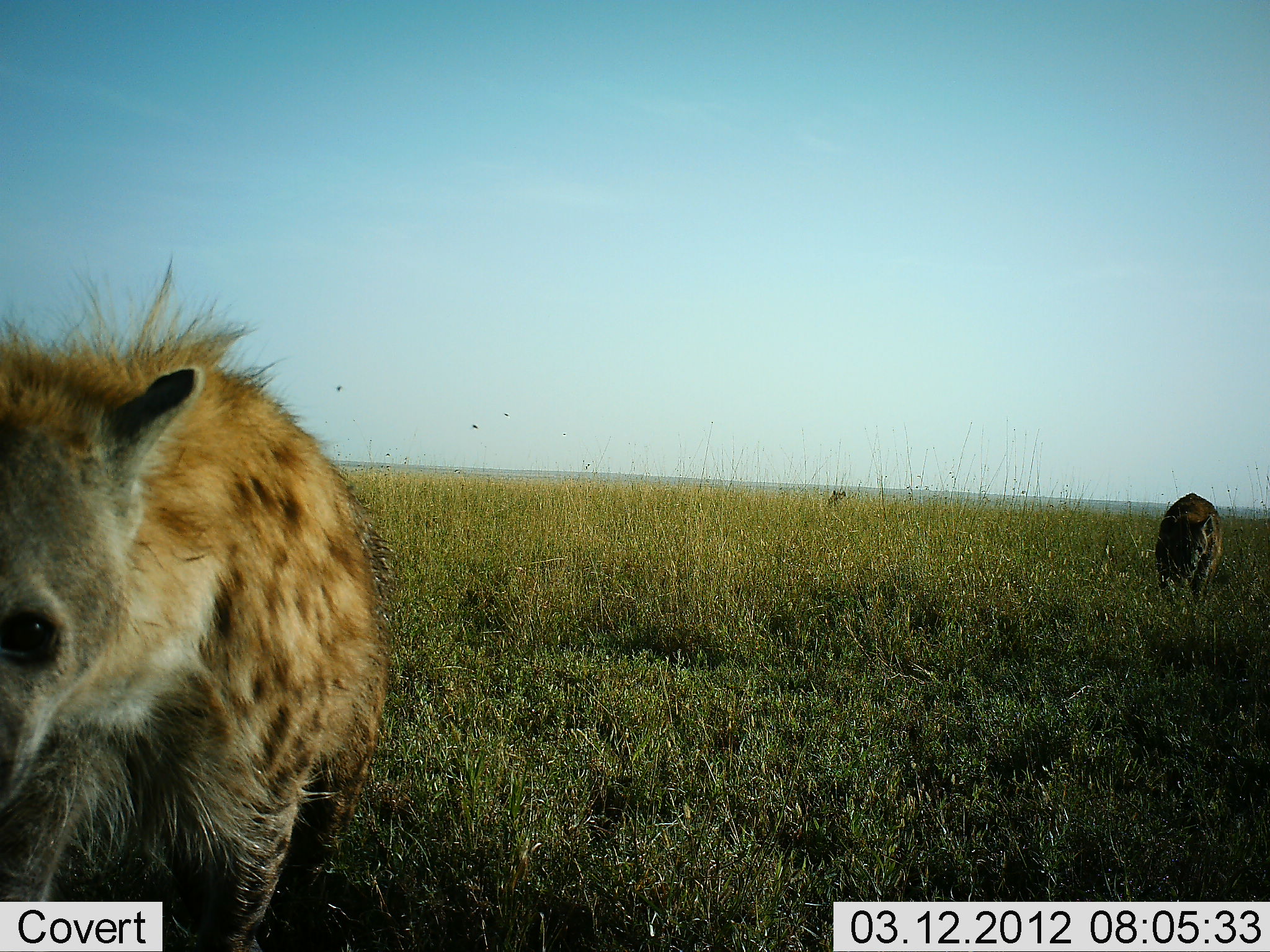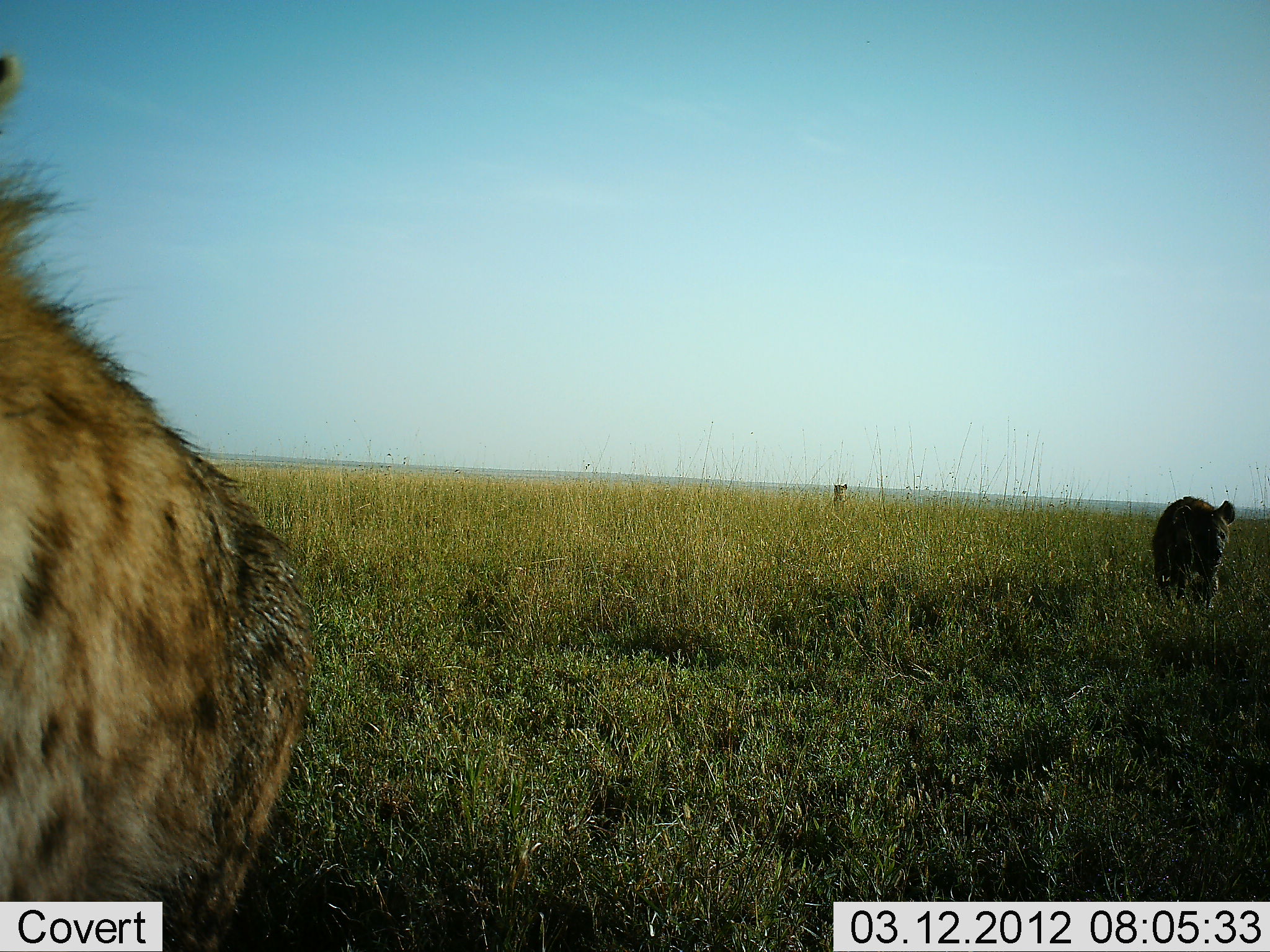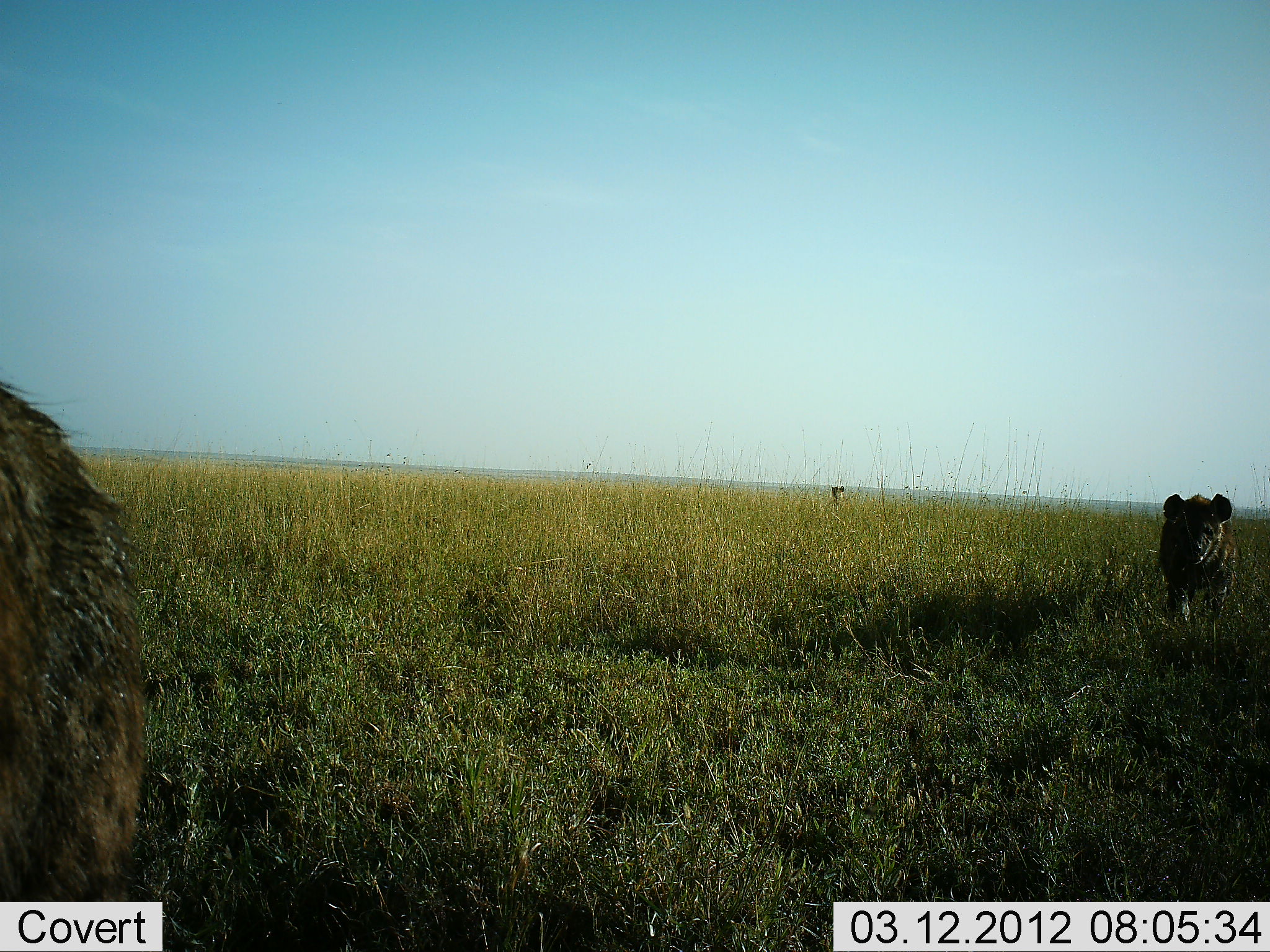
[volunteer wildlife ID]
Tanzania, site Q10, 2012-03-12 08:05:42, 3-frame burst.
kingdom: Animalia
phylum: Chordata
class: Mammalia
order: Carnivora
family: Hyaenidae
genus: Crocuta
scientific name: Crocuta crocuta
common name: spotted hyena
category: hyenaspotted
Hyenaspotted (spotted hyena) (Crocuta crocuta), count 3. Behavior (volunteer vote fractions): standing 0%, resting 0%, moving 100%, interacting 0%. Young present (vote fraction): 0%. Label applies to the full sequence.